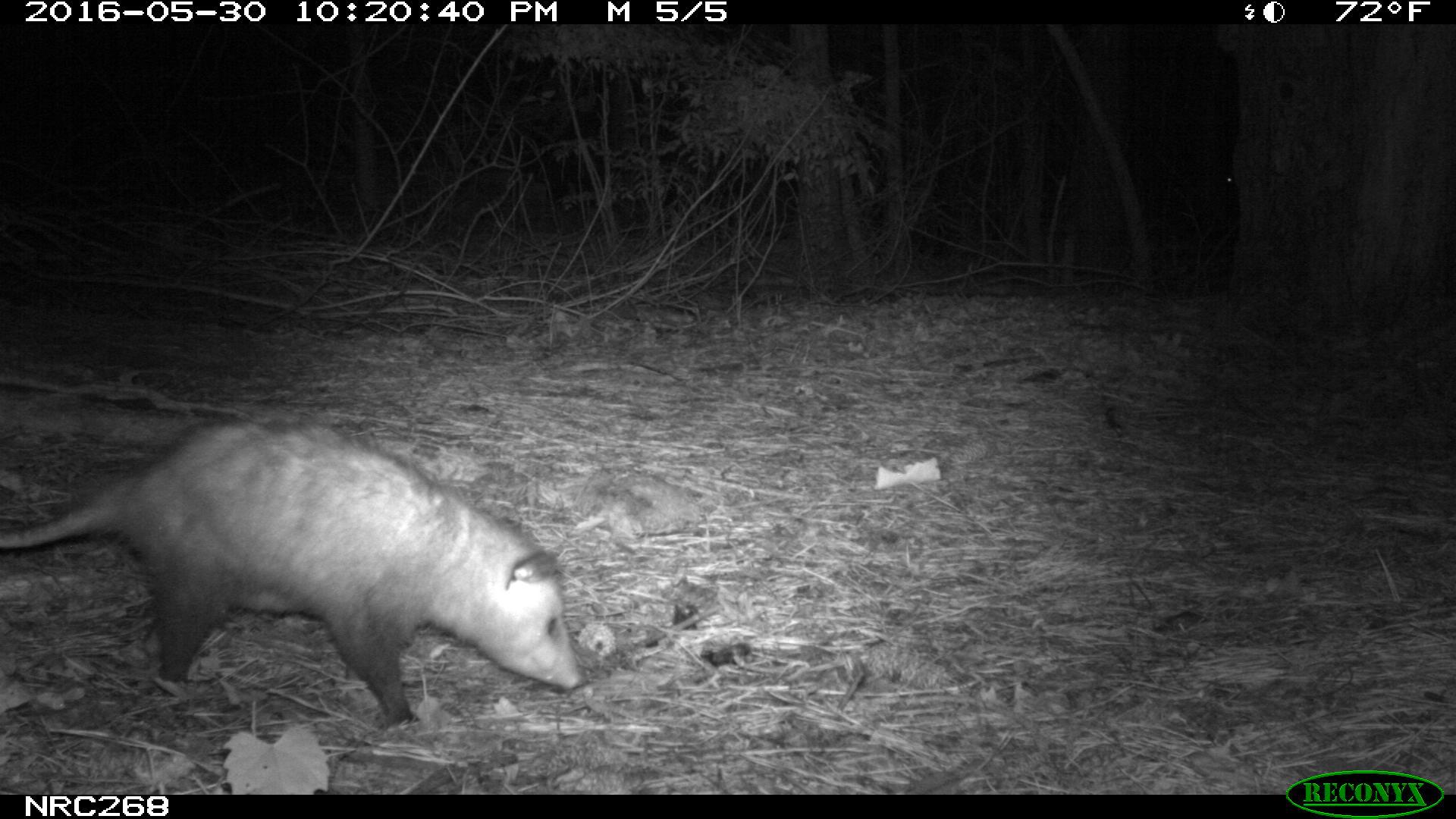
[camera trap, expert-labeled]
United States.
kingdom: Animalia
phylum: Chordata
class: Mammalia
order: Didelphimorphia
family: Didelphidae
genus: Didelphis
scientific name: Didelphis virginiana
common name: virginia opossum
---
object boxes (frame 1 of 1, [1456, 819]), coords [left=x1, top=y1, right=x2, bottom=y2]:
Virginia Opossum: [left=0, top=415, right=594, bottom=727]